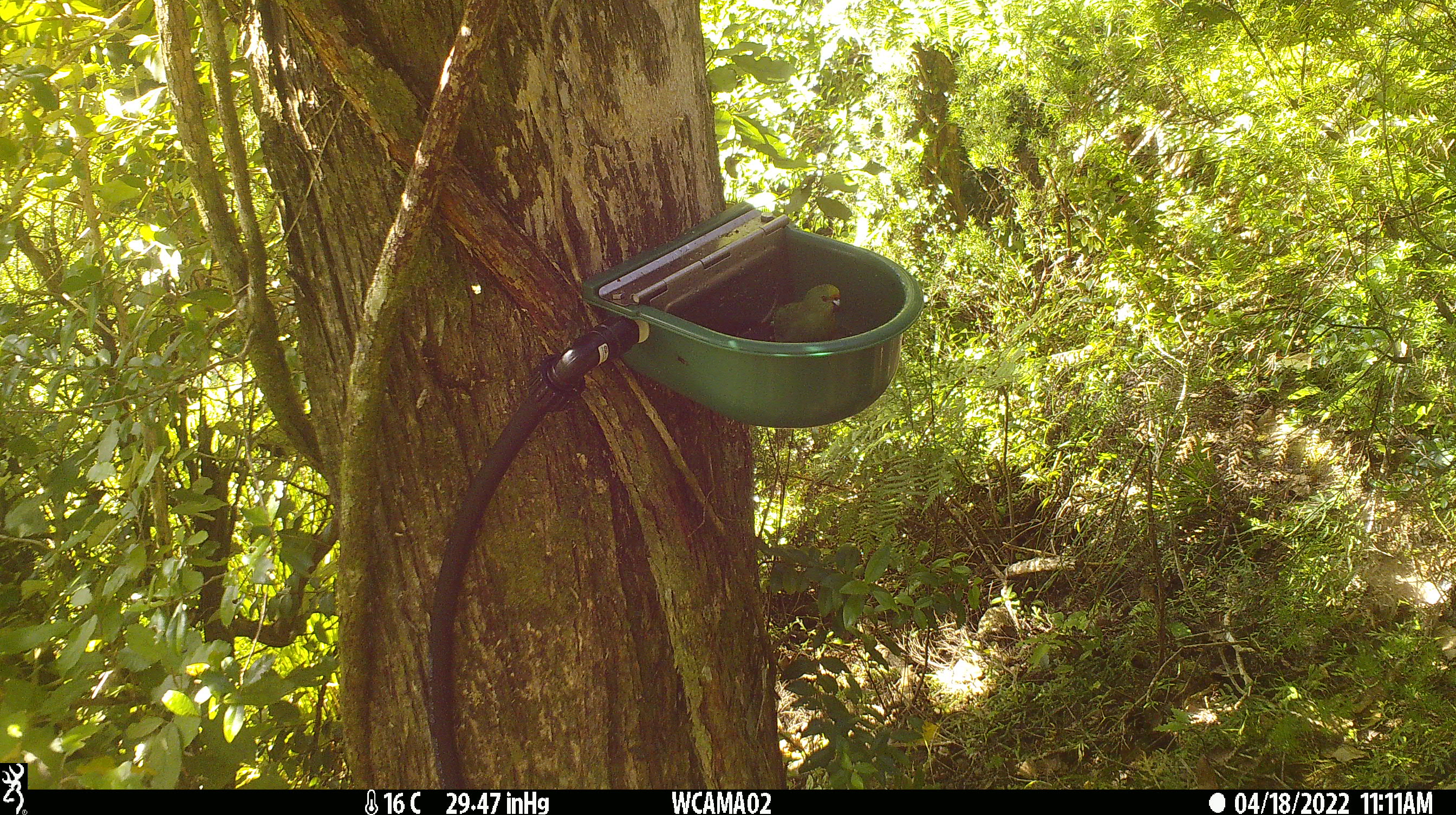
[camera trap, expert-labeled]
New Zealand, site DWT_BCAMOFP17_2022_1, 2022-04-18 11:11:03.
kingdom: Animalia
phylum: Chordata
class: Aves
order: Psittaciformes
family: Psittaculidae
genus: Cyanoramphus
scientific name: Cyanoramphus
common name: parakeet